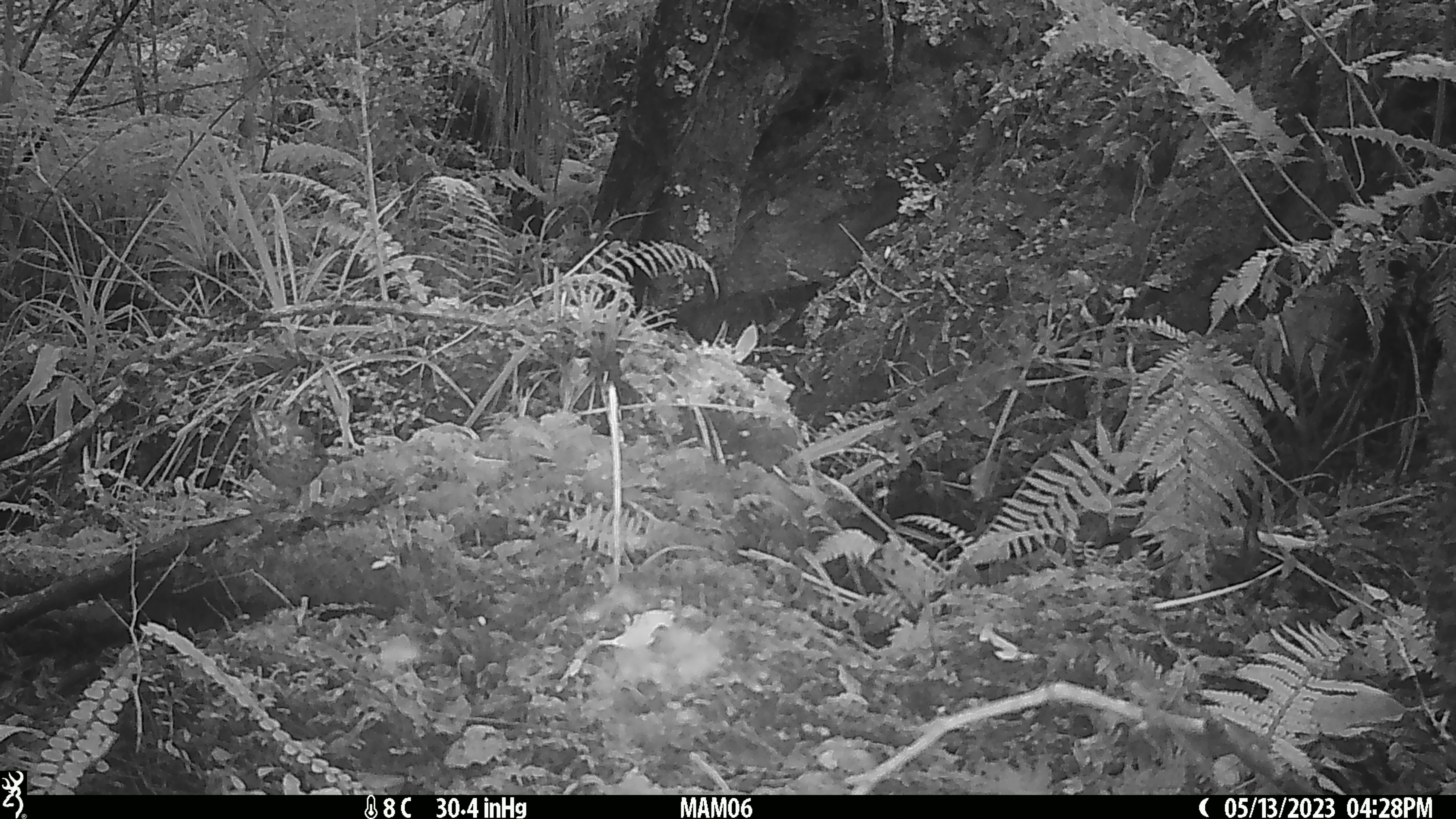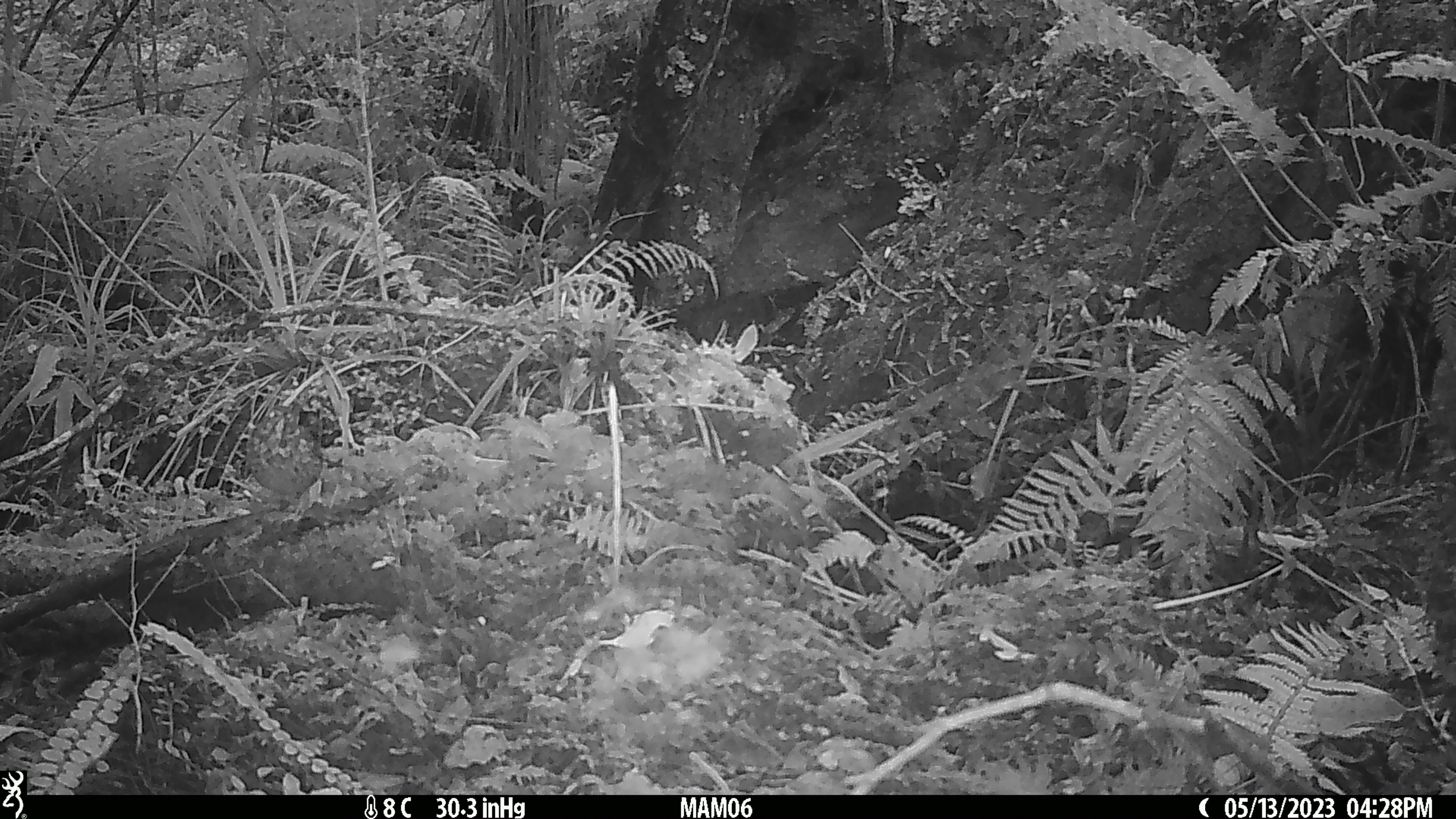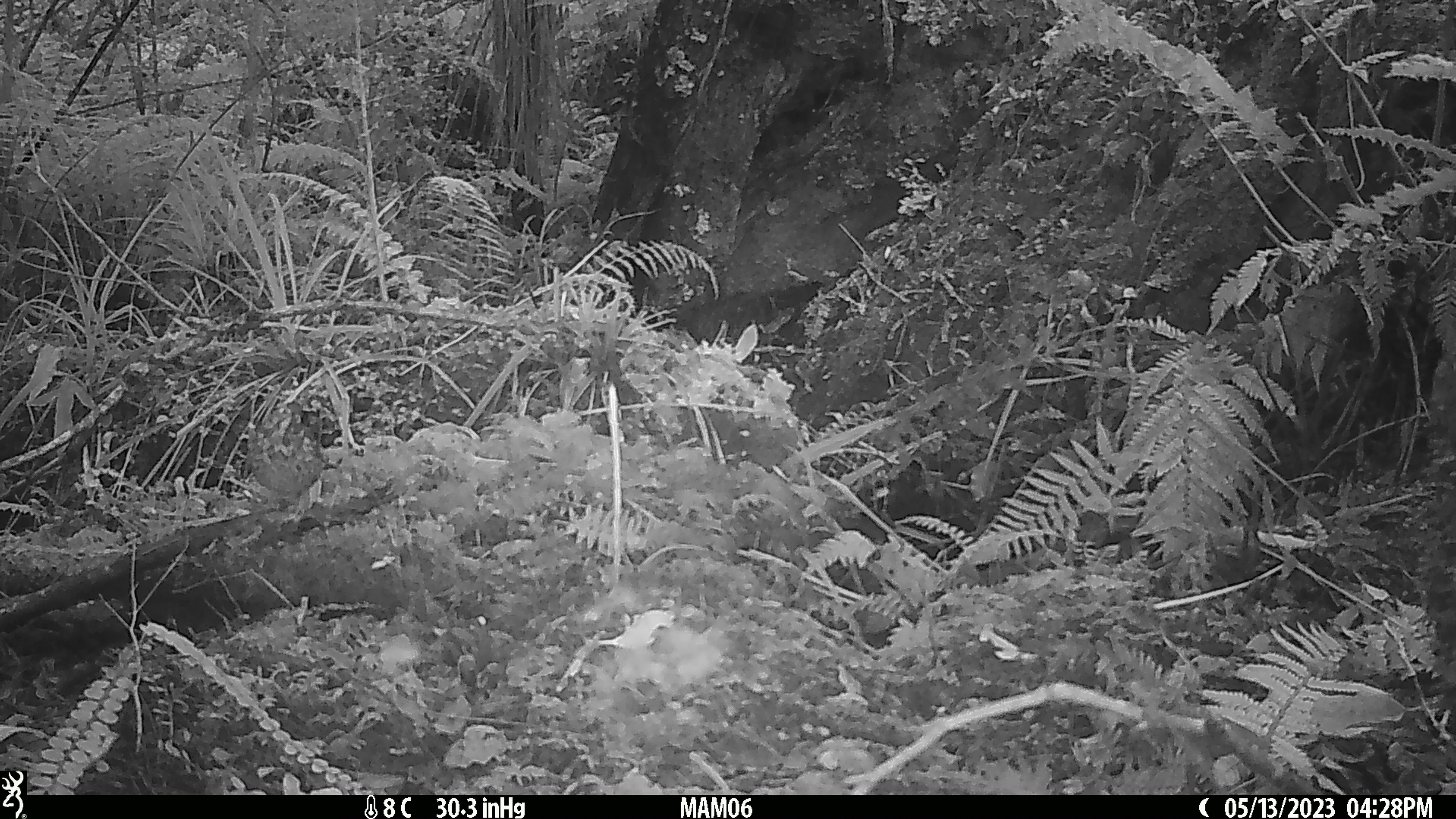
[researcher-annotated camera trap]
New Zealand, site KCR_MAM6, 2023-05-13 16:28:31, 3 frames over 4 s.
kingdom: Animalia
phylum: Chordata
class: Aves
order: Passeriformes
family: Turdidae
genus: Turdus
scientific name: Turdus philomelos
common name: song thrush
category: thrush